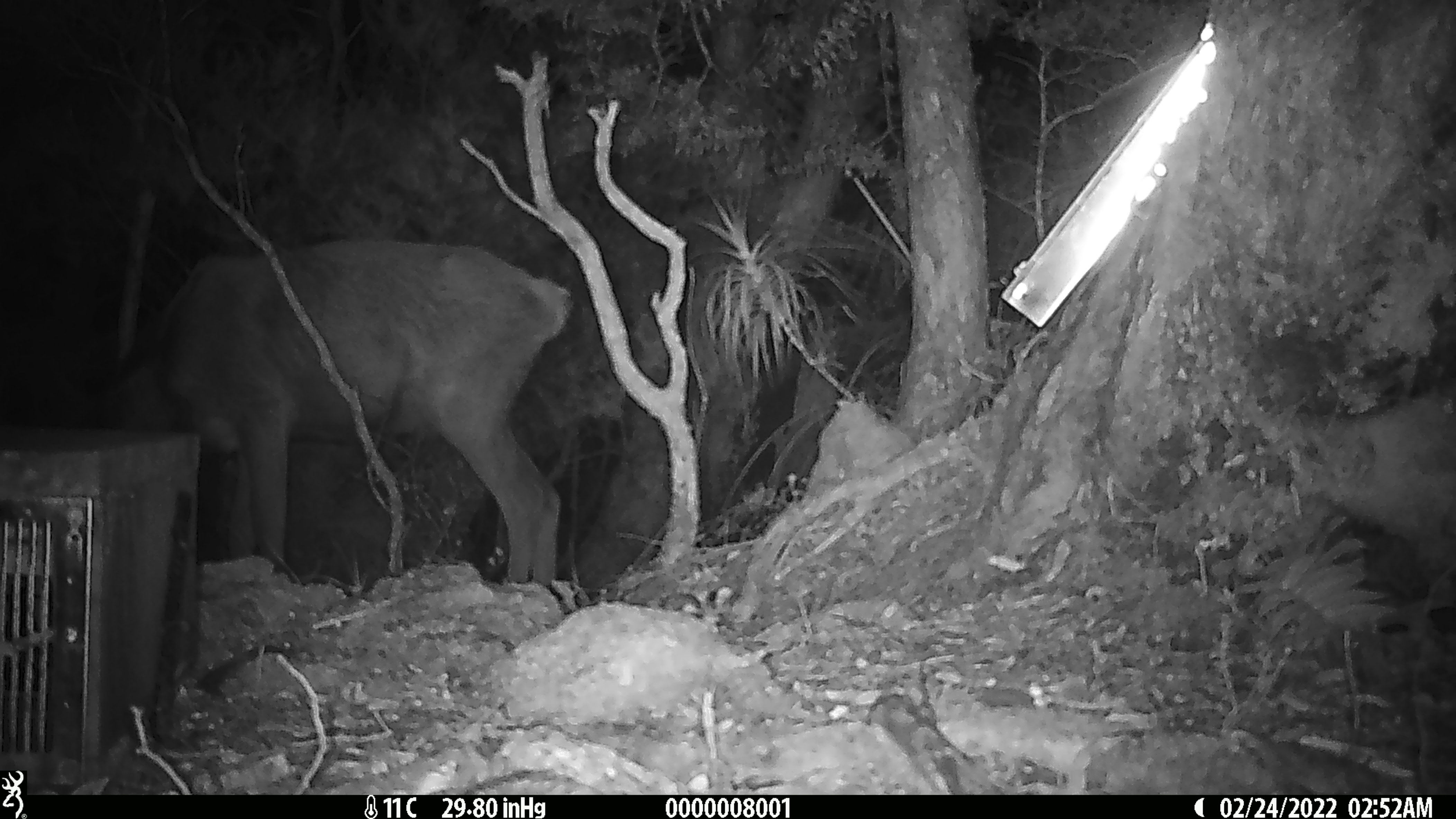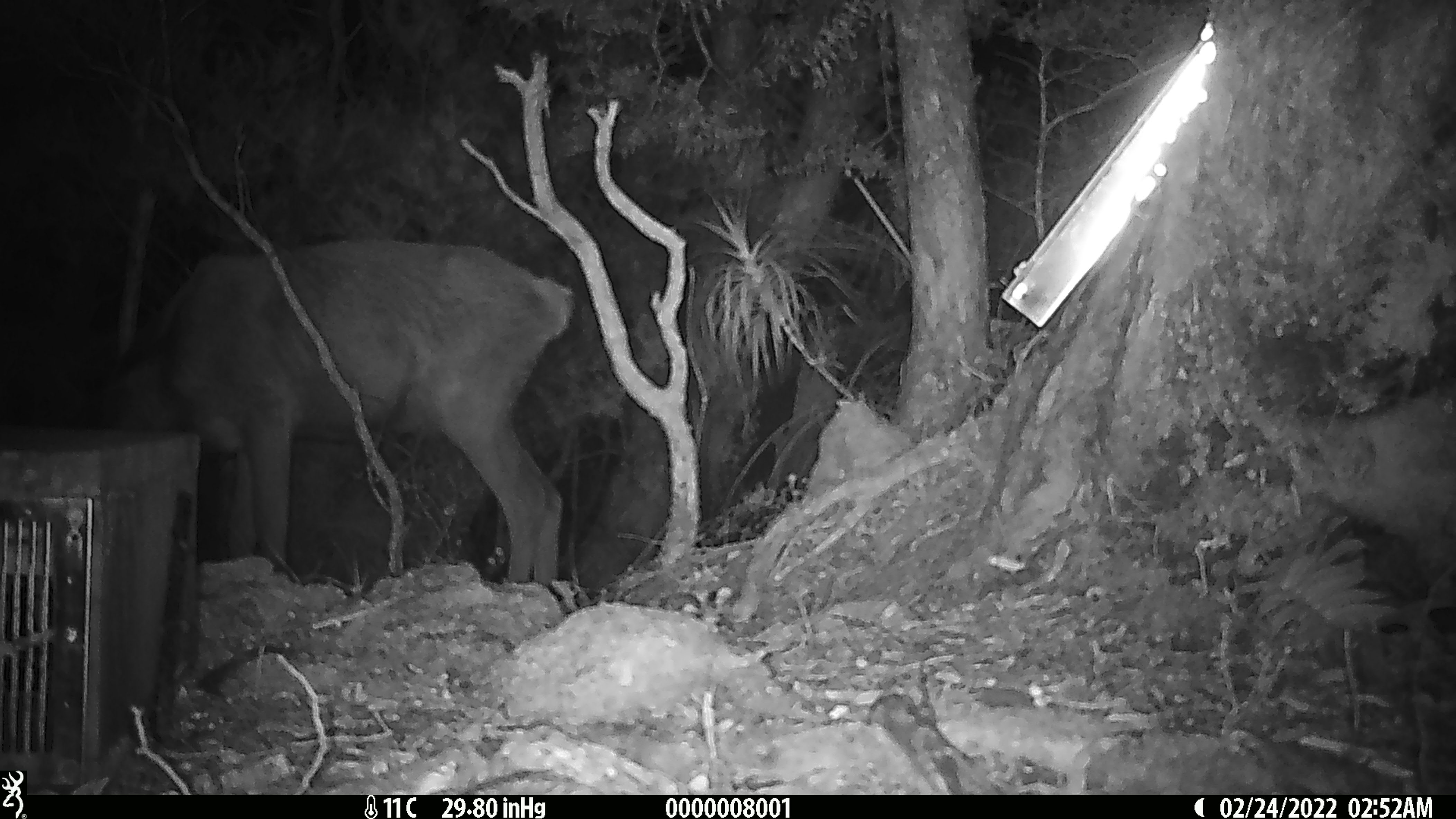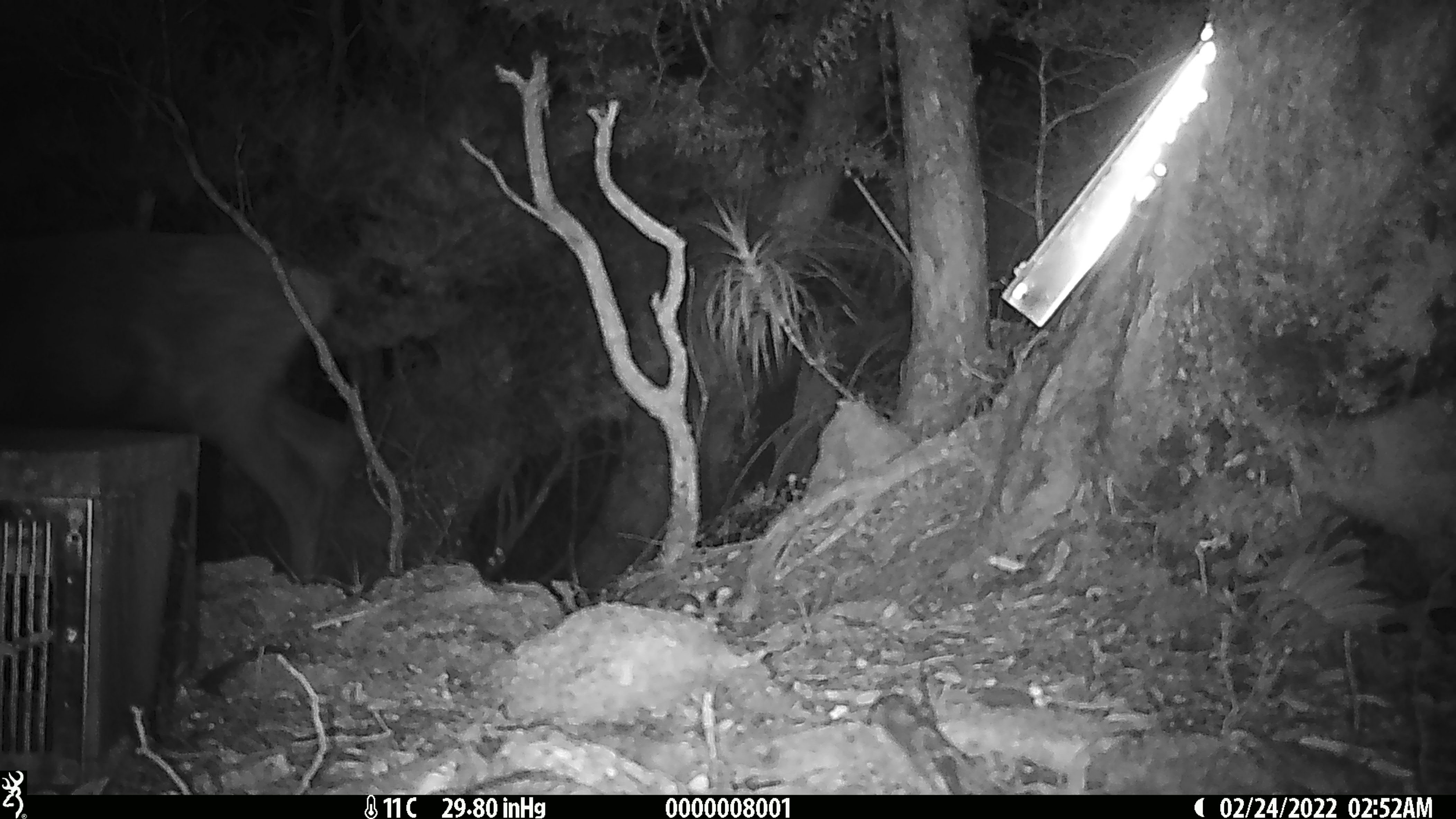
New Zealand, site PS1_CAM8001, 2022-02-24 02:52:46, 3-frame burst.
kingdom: Animalia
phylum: Chordata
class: Mammalia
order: Artiodactyla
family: Cervidae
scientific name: Cervidae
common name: deer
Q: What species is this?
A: Deer (Cervidae).